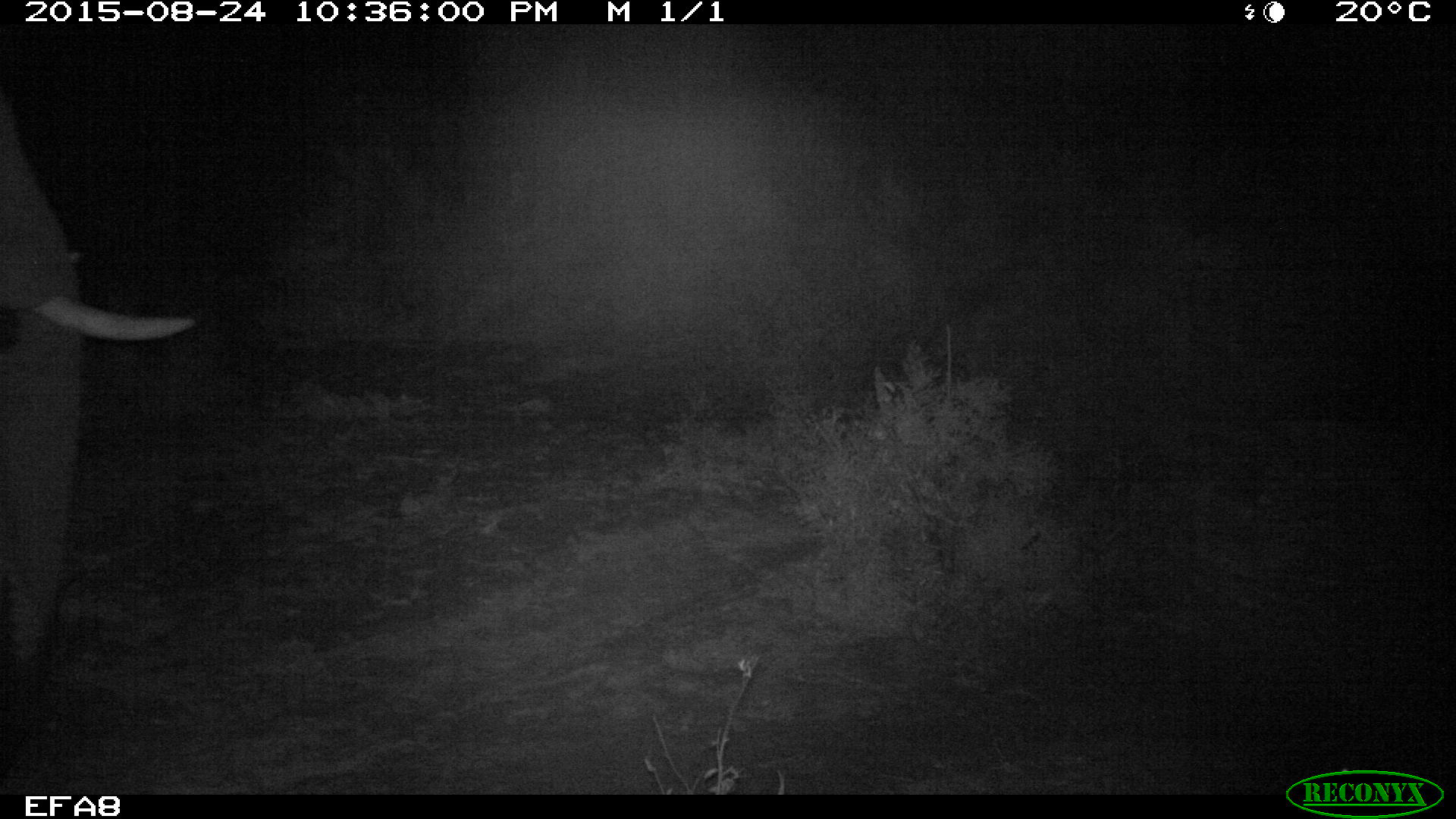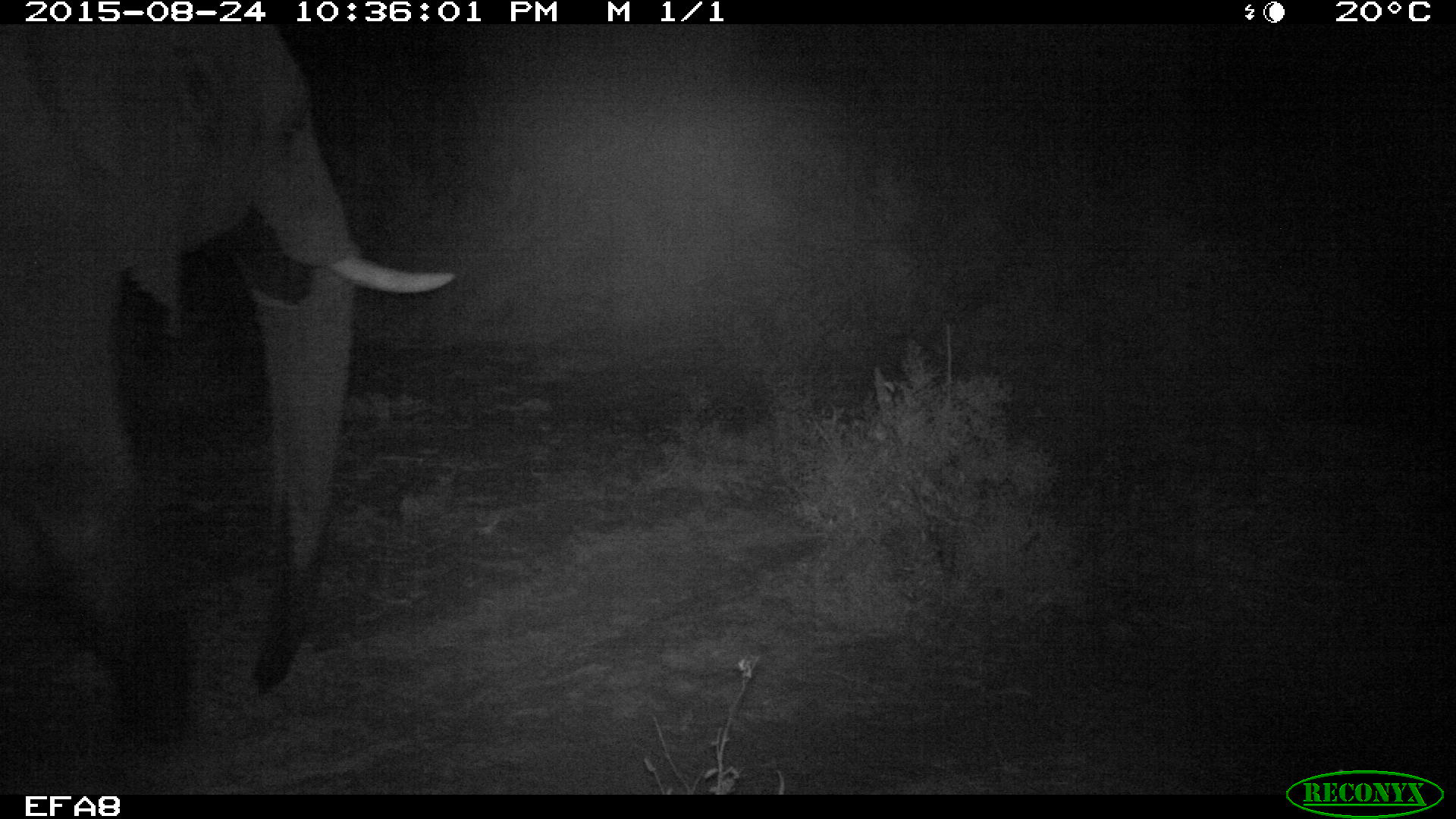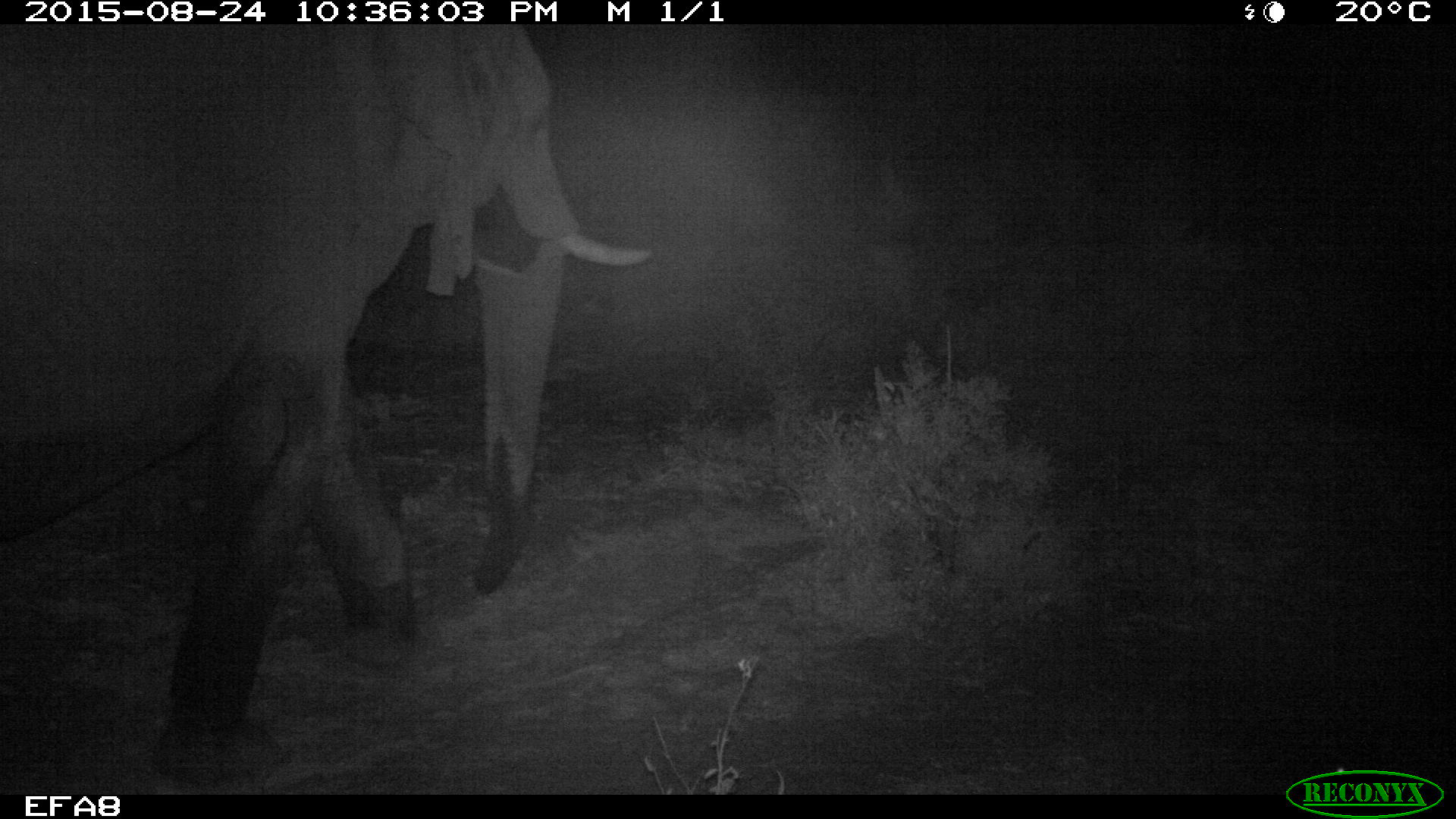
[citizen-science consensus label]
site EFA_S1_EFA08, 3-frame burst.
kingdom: Animalia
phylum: Chordata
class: Mammalia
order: Proboscidea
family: Elephantidae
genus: Loxodonta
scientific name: Loxodonta africana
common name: african bush elephant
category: elephant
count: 1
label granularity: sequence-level